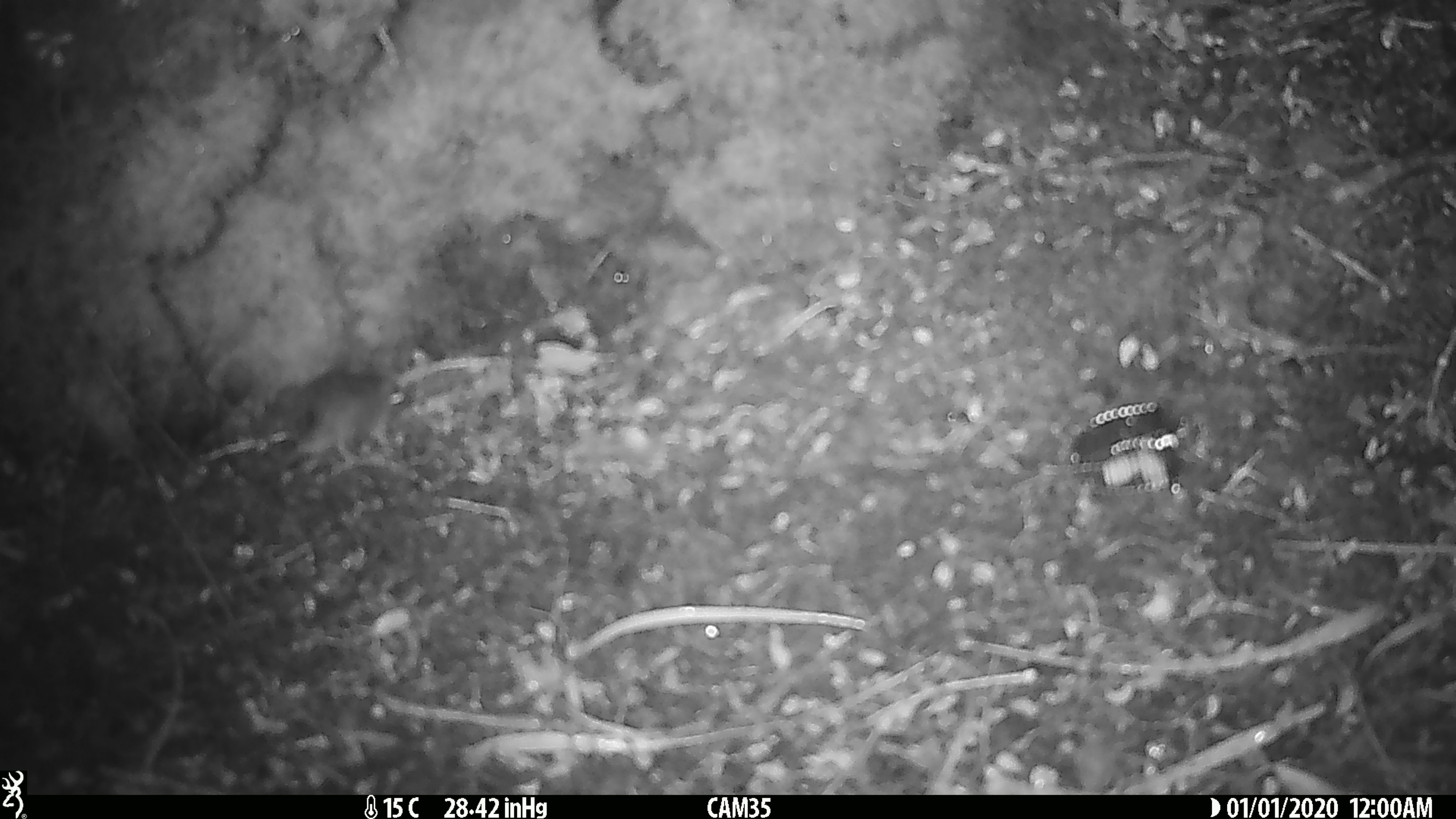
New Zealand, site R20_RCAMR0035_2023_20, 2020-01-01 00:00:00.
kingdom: Animalia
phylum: Chordata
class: Mammalia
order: Rodentia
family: Muridae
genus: Mus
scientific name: Mus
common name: mouse